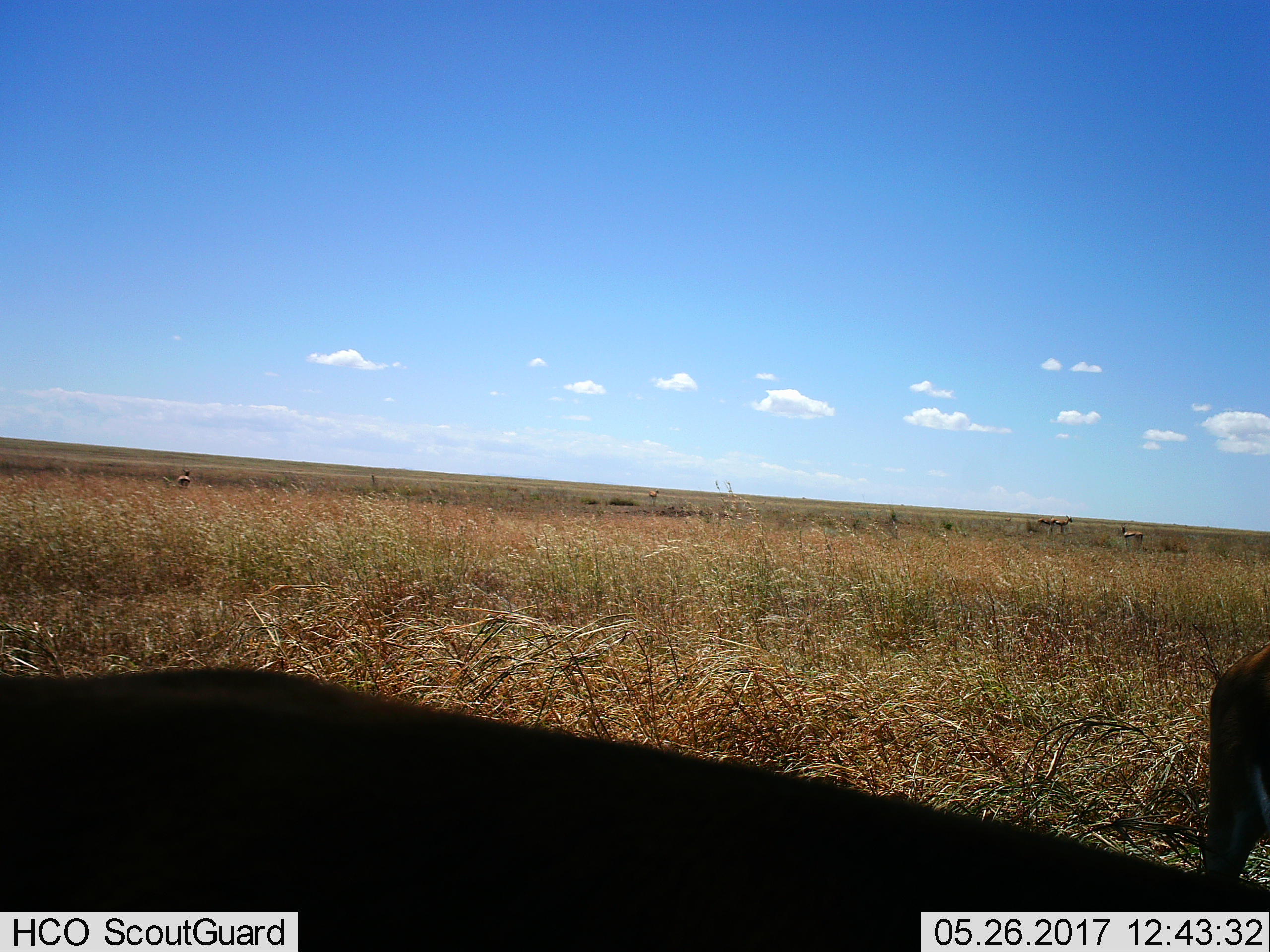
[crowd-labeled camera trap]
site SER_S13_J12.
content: unidentified animal